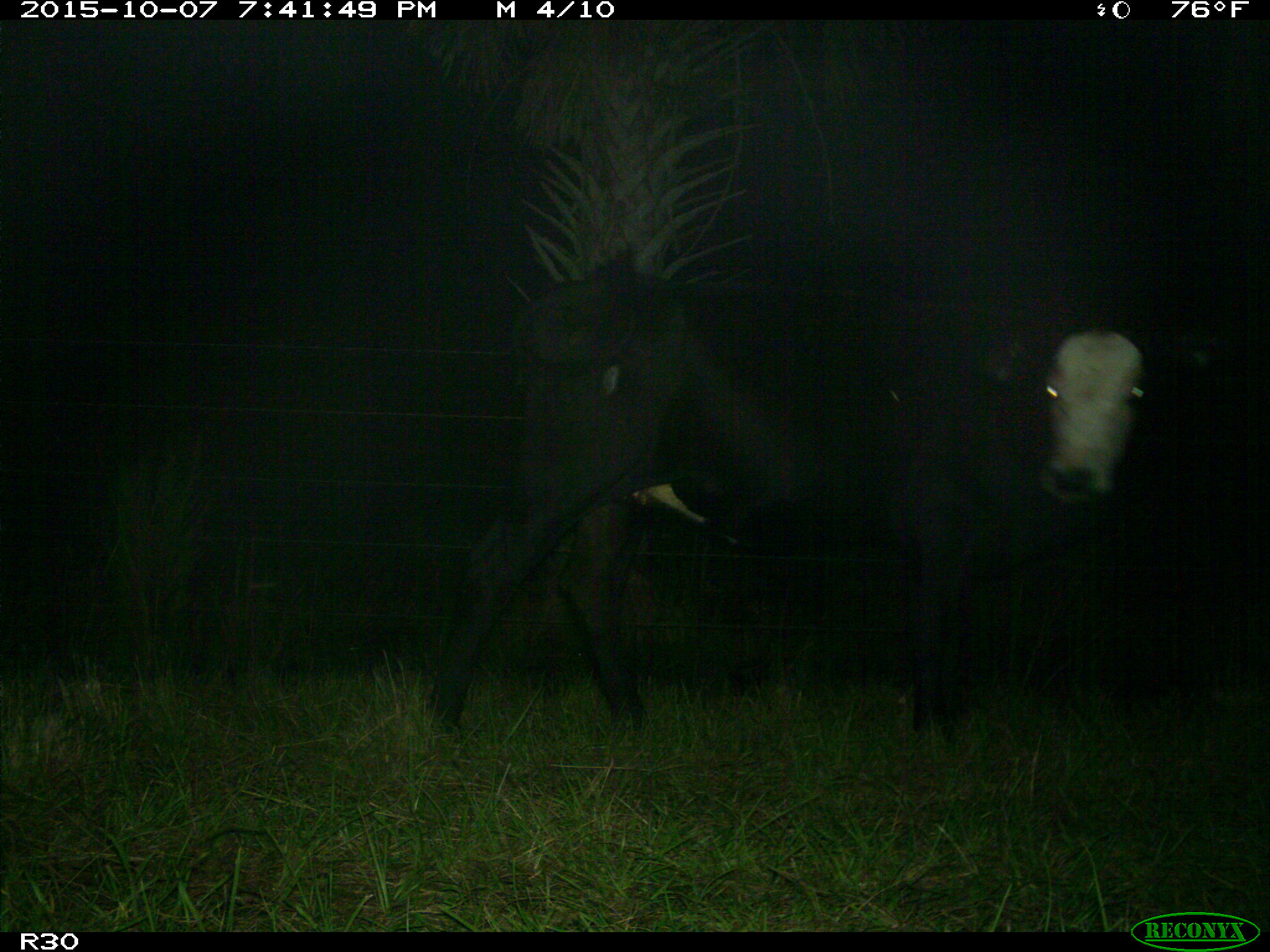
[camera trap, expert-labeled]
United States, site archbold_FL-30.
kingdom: Animalia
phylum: Chordata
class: Mammalia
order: Artiodactyla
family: Bovidae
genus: Bos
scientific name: Bos taurus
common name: domestic cow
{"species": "Bos taurus (domestic cow)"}